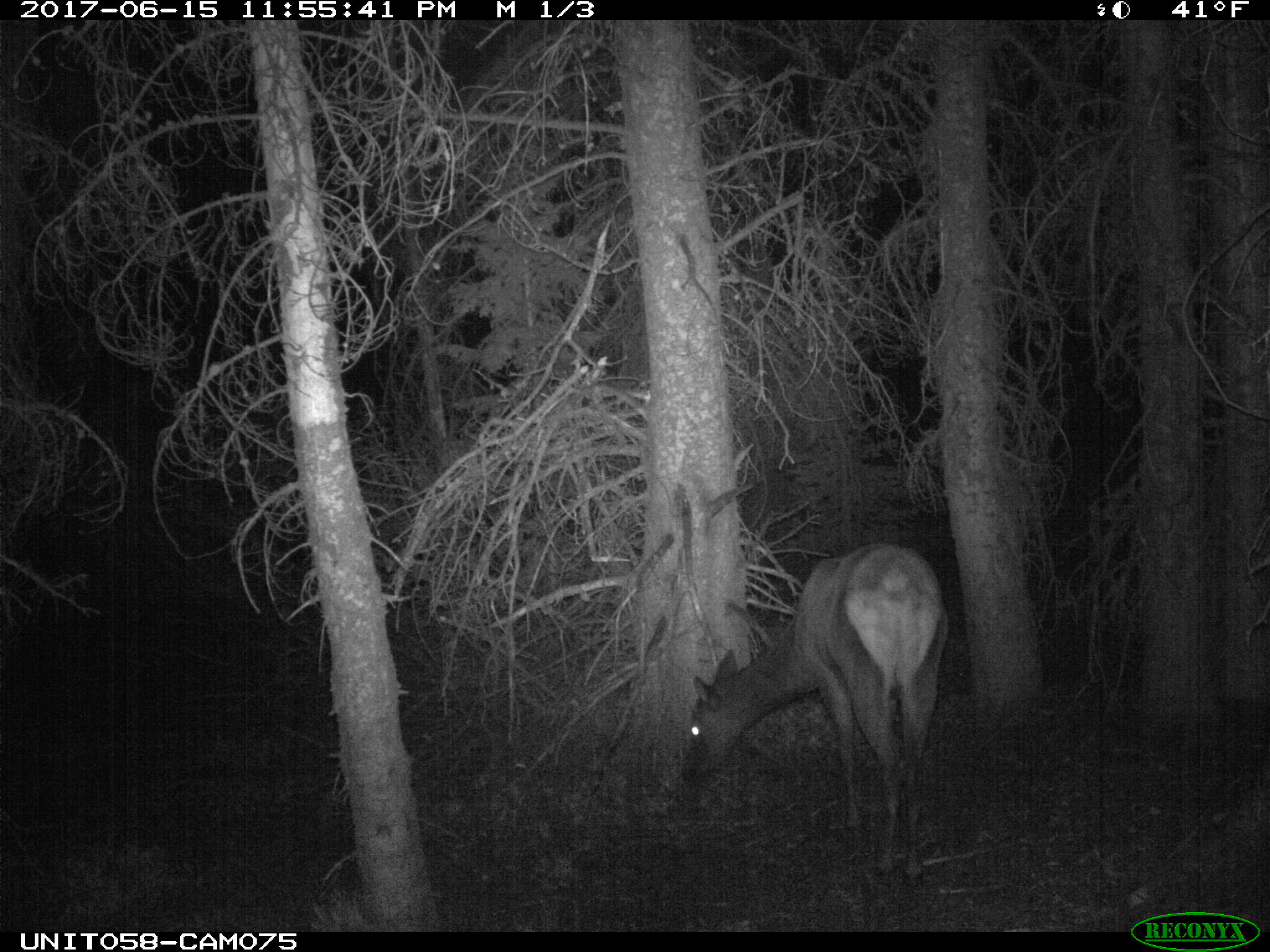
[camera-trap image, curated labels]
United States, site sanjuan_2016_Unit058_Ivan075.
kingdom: Animalia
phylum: Chordata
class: Mammalia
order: Artiodactyla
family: Cervidae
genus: Cervus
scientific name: Cervus elaphus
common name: red deer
Cervus elaphus (red deer).